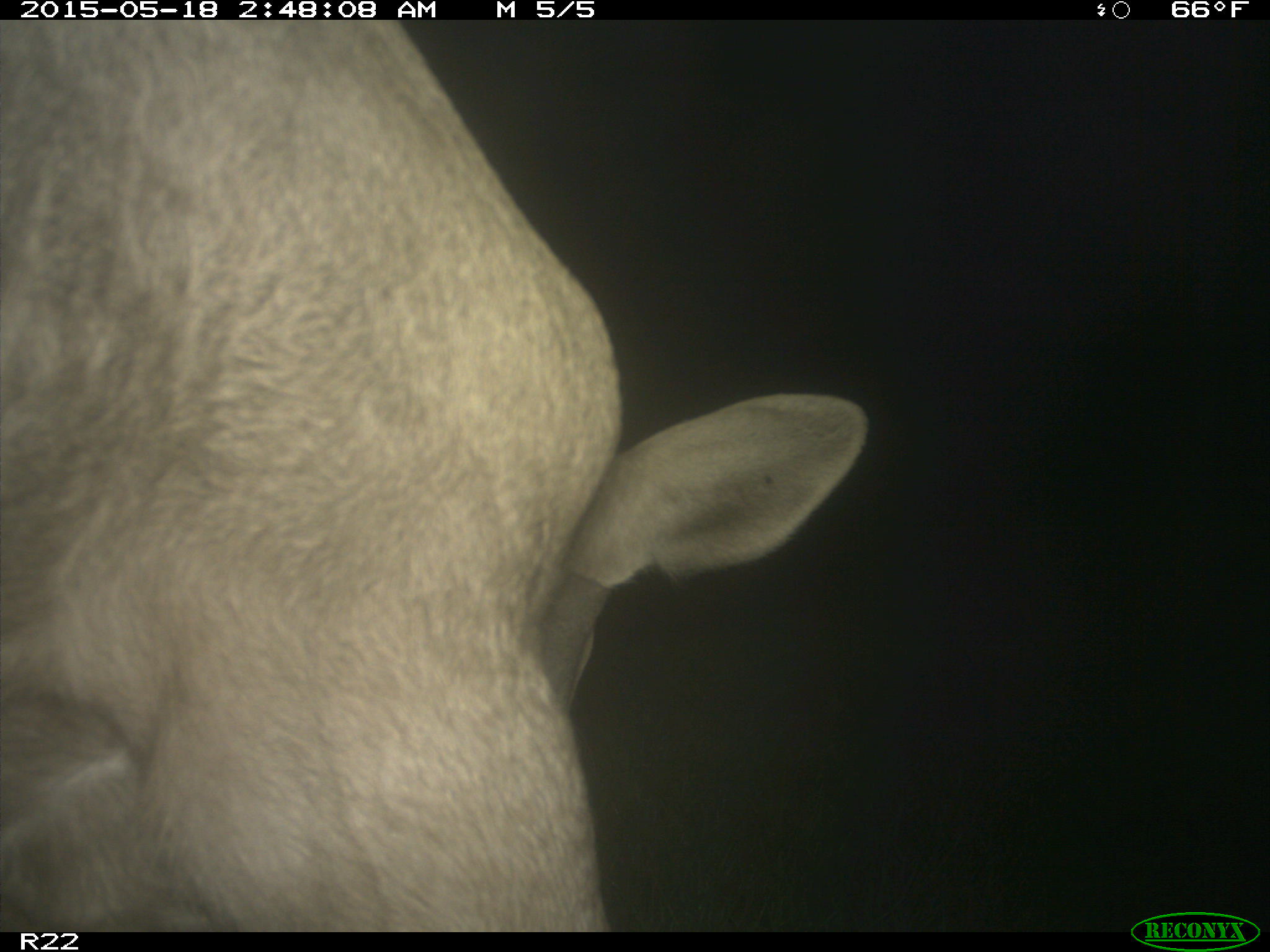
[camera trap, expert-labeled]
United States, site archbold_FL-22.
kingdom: Animalia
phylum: Chordata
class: Mammalia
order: Artiodactyla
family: Bovidae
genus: Bos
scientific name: Bos taurus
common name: domestic cow